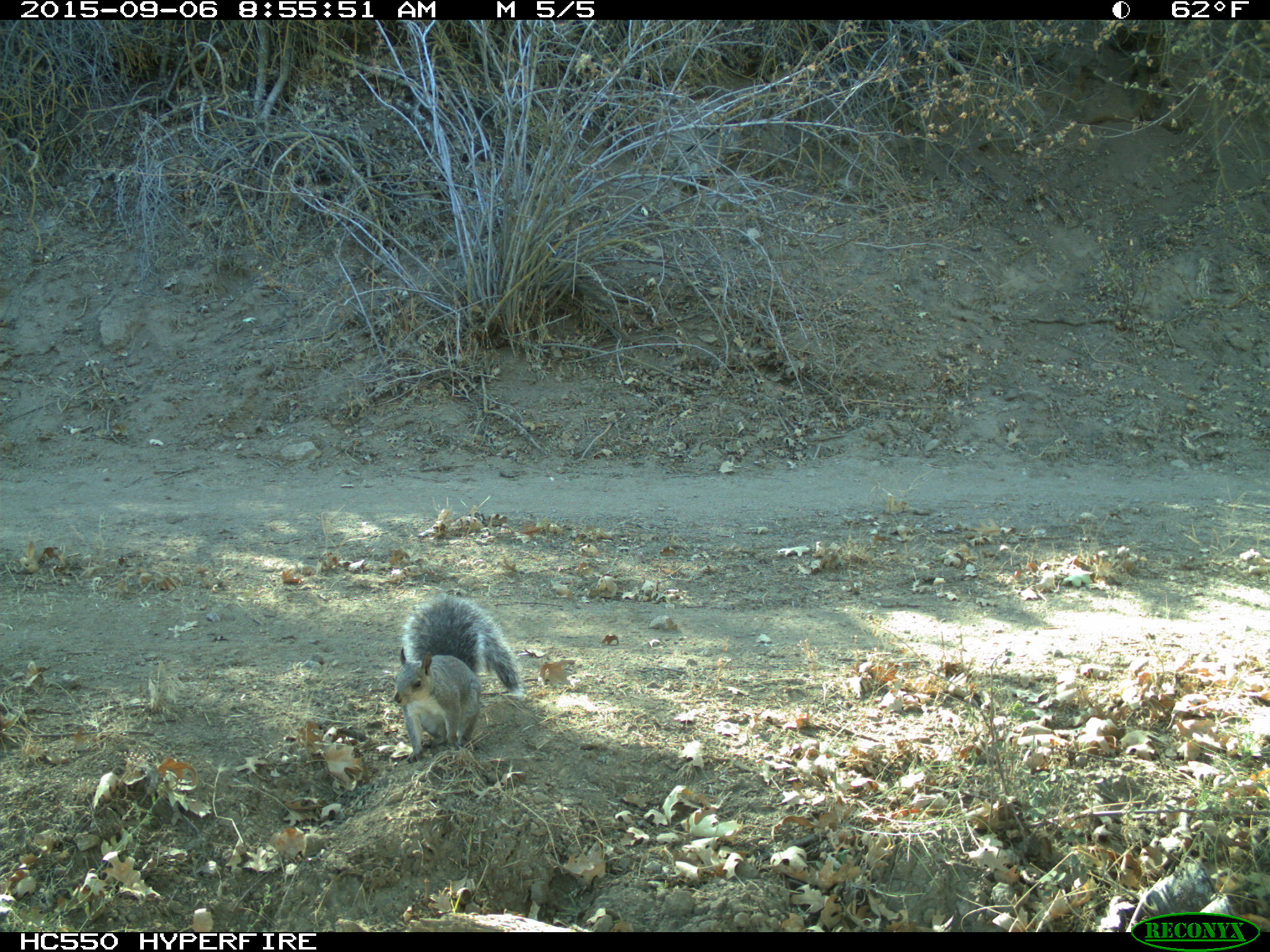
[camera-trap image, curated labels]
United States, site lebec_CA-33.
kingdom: Animalia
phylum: Chordata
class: Mammalia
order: Rodentia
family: Sciuridae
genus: Sciurus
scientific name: Sciurus carolinensis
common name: eastern gray squirrel